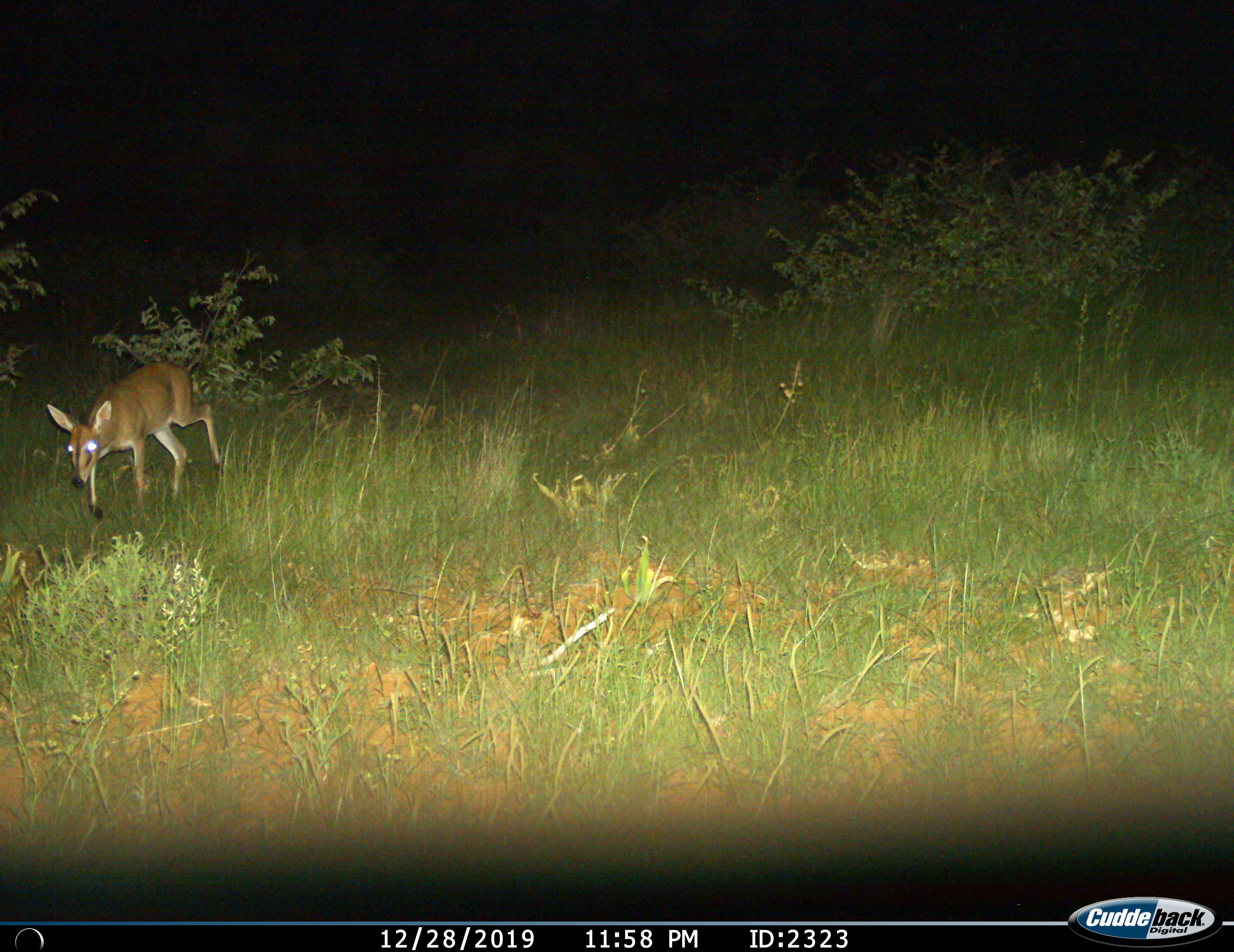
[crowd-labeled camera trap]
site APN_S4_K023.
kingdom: Animalia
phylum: Chordata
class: Mammalia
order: Artiodactyla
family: Bovidae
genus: Sylvicapra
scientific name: Sylvicapra grimmia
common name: common duiker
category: duikercommongrey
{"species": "duikercommongrey (common duiker) (Sylvicapra grimmia)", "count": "1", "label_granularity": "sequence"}